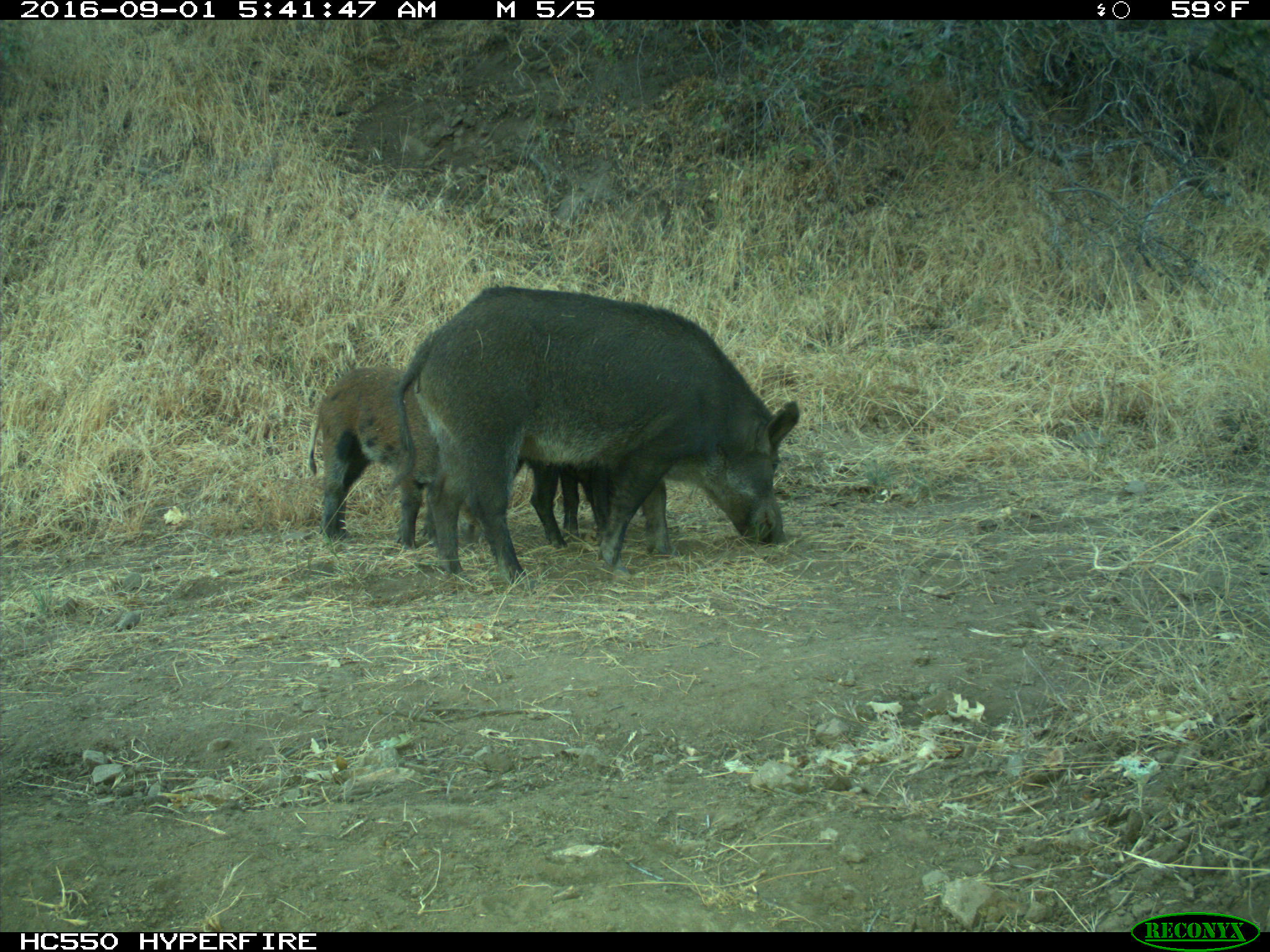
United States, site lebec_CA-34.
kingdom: Animalia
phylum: Chordata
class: Mammalia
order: Artiodactyla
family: Suidae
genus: Sus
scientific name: Sus scrofa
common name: wild boar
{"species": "Sus scrofa (wild boar)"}